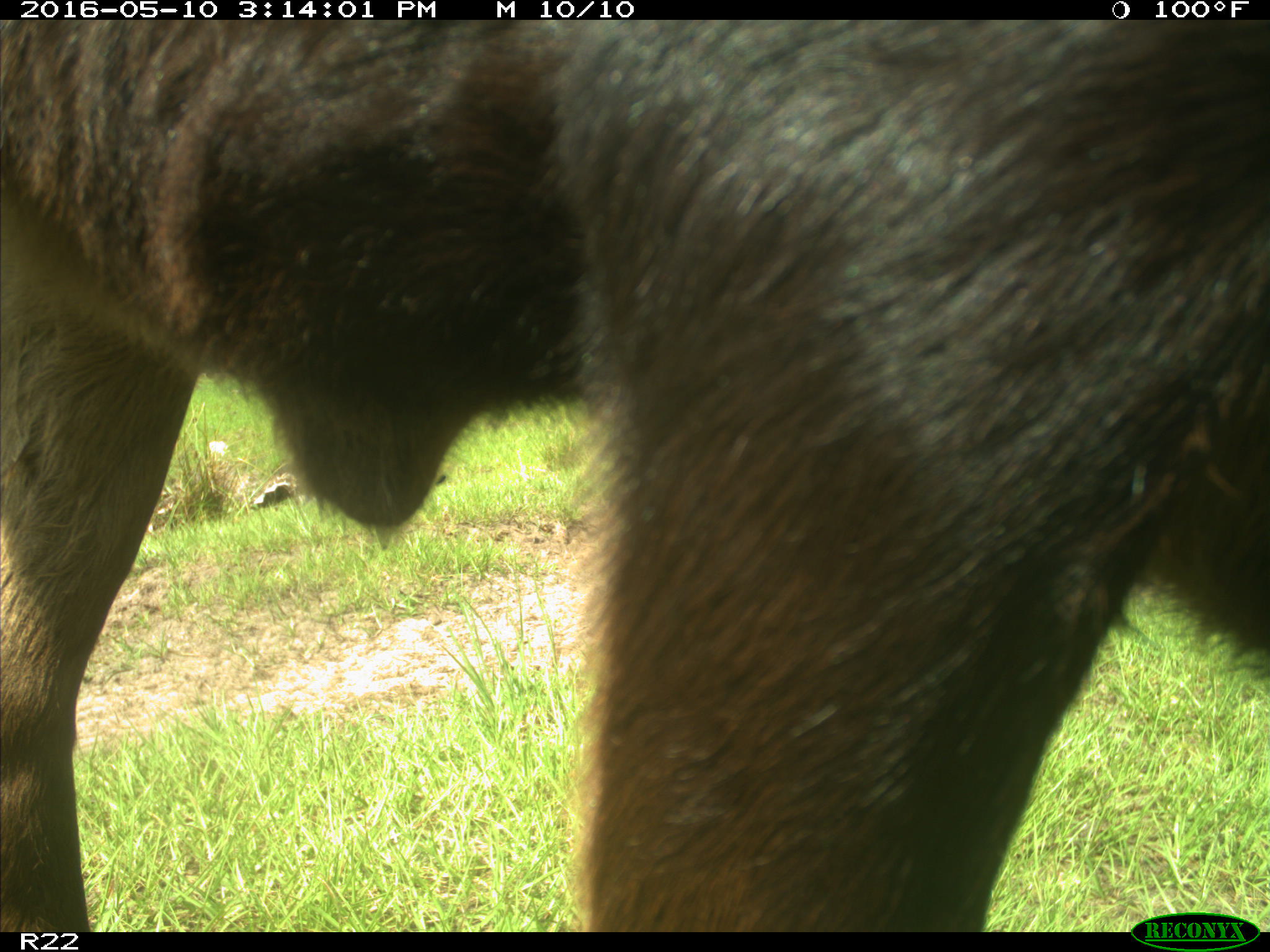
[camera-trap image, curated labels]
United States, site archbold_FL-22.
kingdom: Animalia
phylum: Chordata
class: Mammalia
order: Artiodactyla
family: Bovidae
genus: Bos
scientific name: Bos taurus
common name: domestic cow